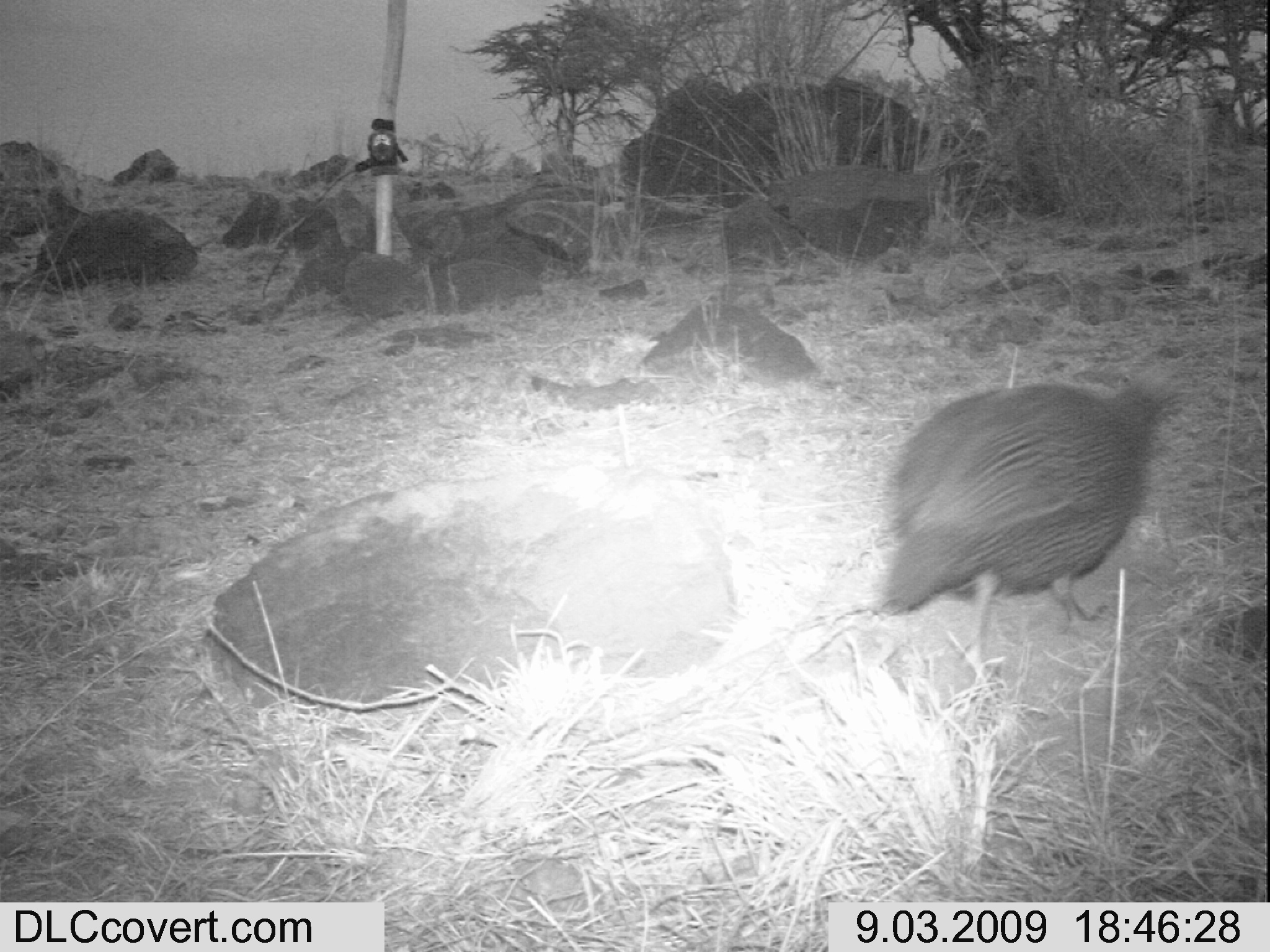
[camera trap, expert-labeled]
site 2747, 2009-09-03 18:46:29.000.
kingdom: Animalia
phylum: Chordata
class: Aves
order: Galliformes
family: Numididae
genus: Numida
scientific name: Numida meleagris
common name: helmeted guineafowl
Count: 1.